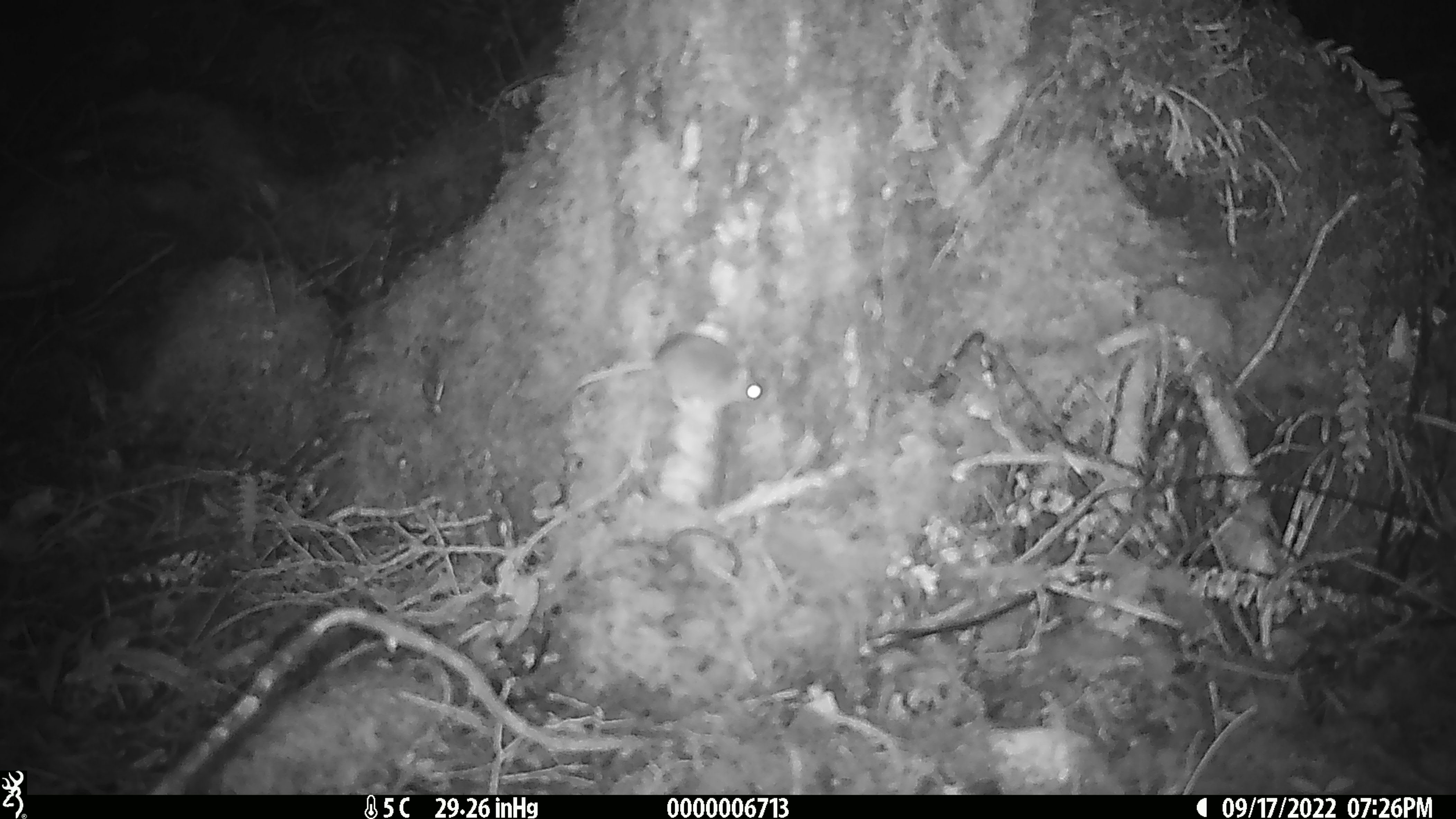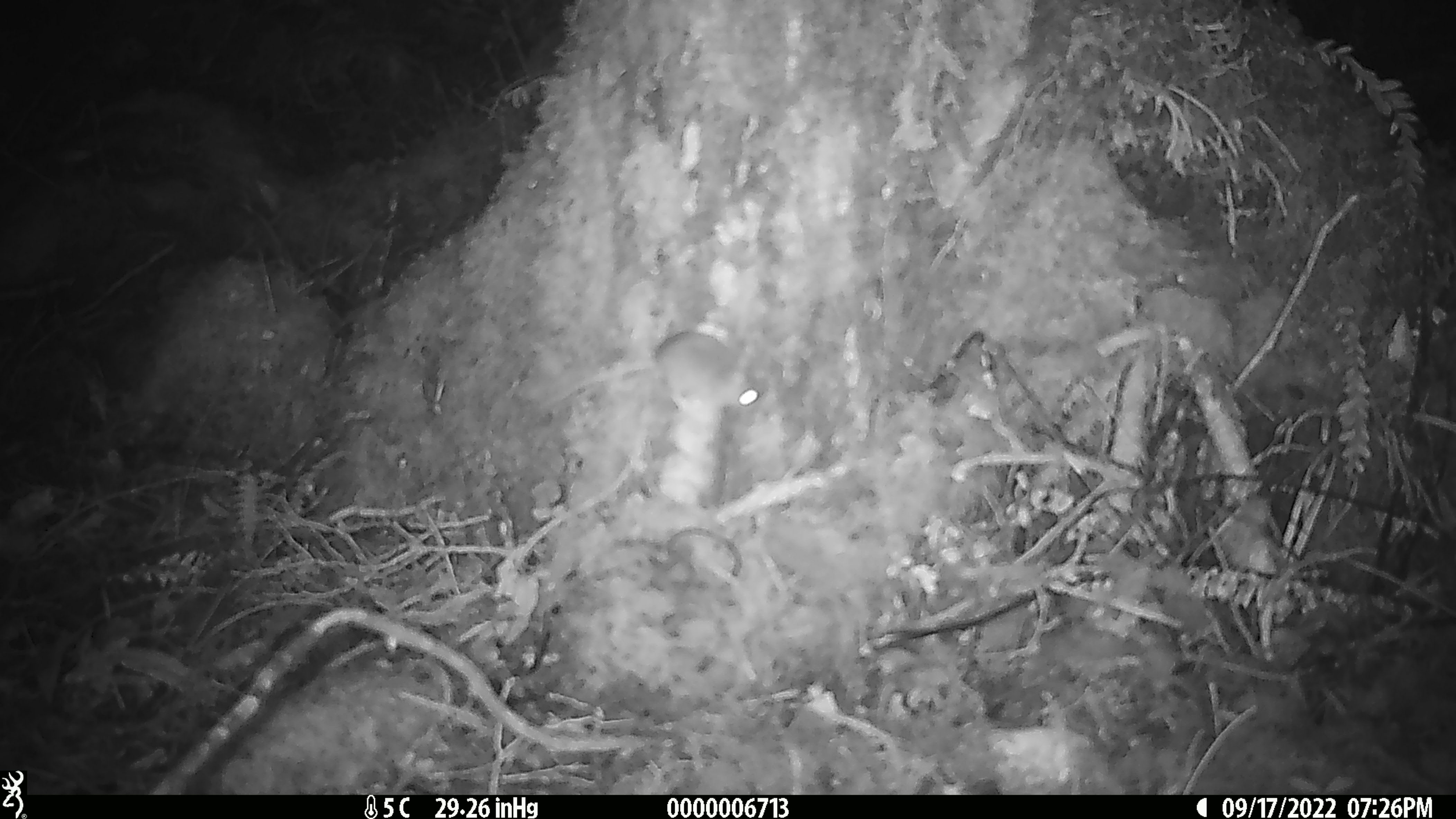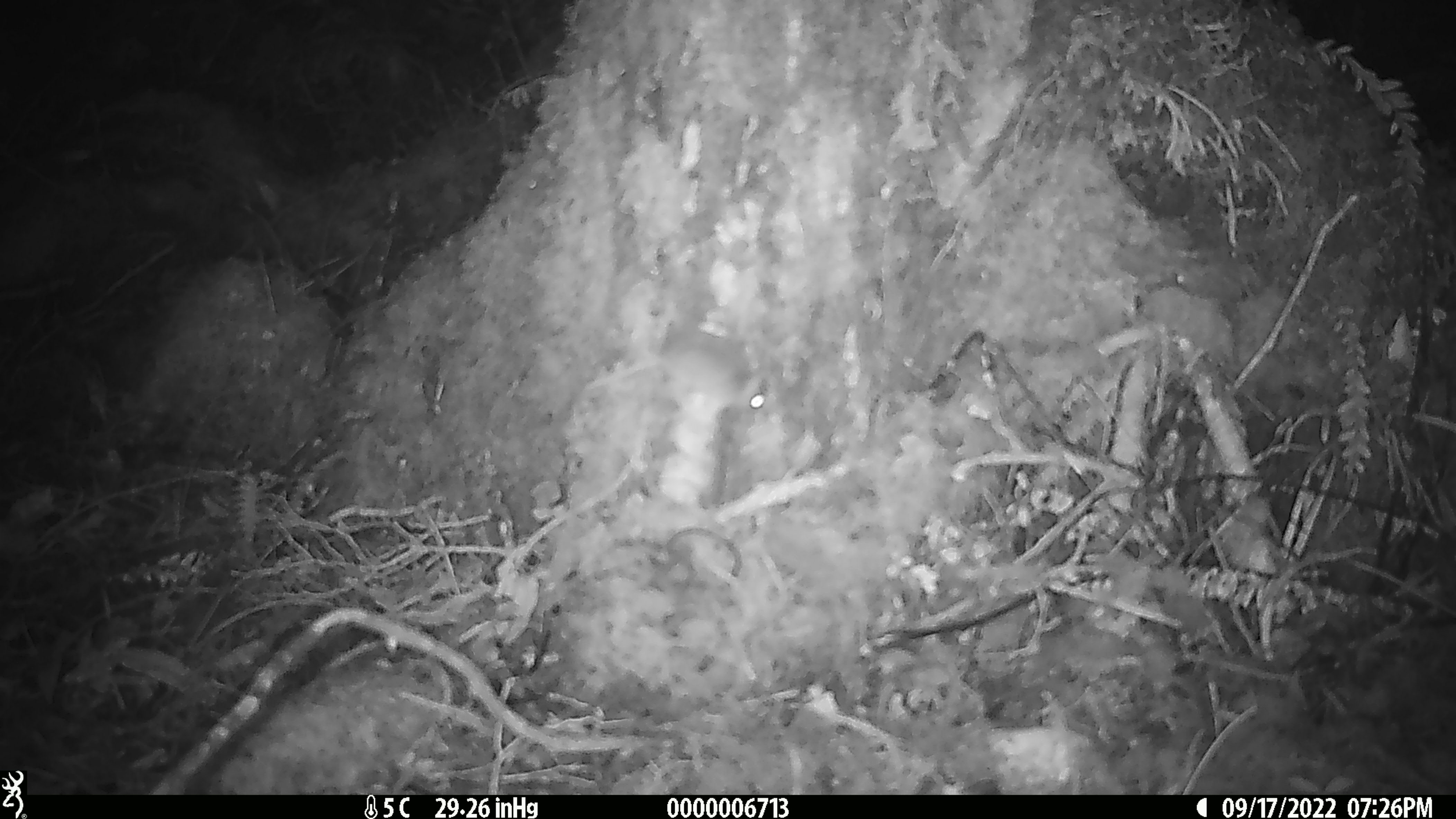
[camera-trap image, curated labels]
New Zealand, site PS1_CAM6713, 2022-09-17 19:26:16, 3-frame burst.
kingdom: Animalia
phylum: Chordata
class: Mammalia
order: Rodentia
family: Muridae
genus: Mus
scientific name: Mus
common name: mouse